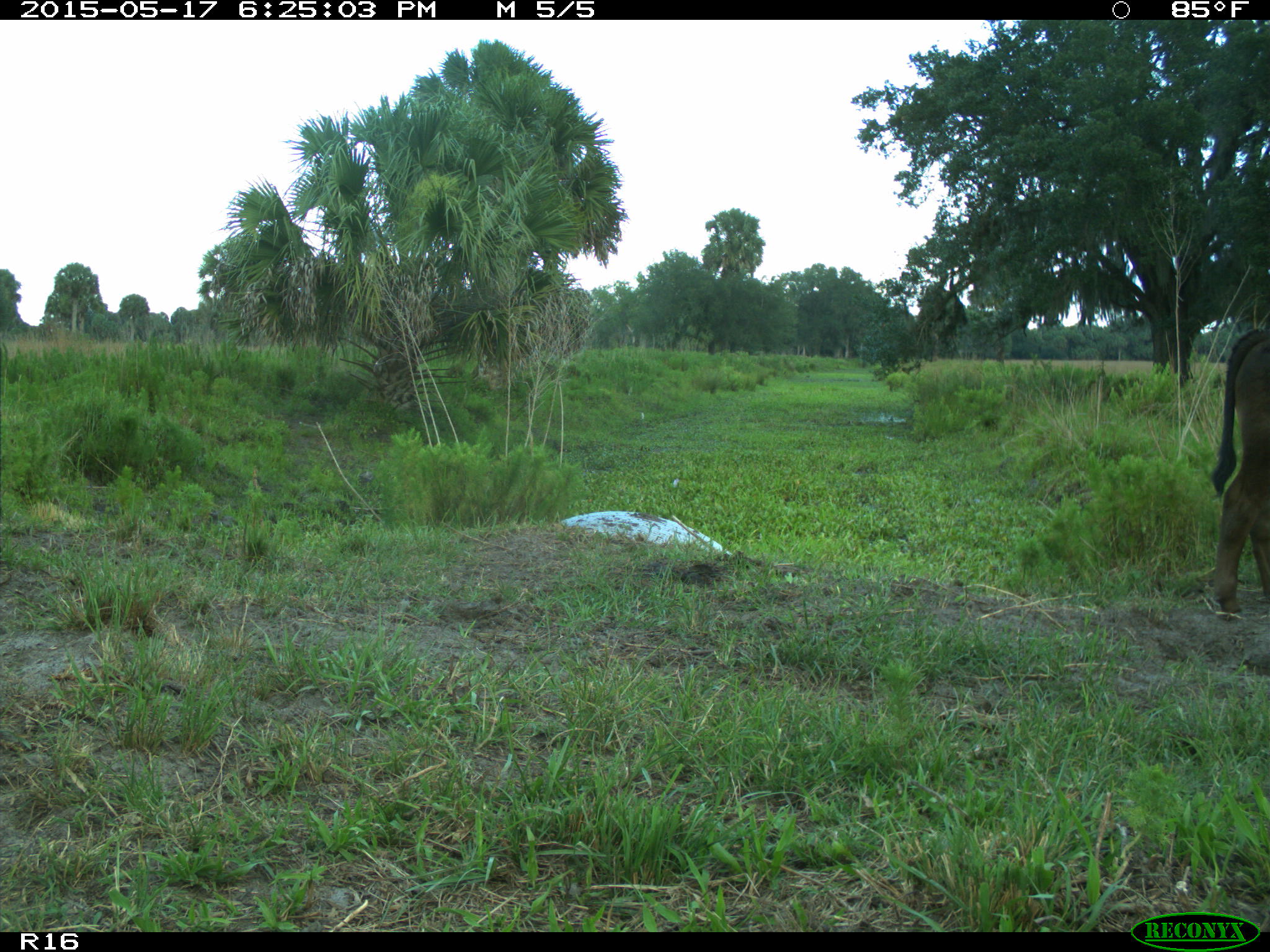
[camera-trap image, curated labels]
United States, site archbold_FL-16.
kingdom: Animalia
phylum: Chordata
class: Mammalia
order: Artiodactyla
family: Bovidae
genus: Bos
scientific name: Bos taurus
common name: domestic cow